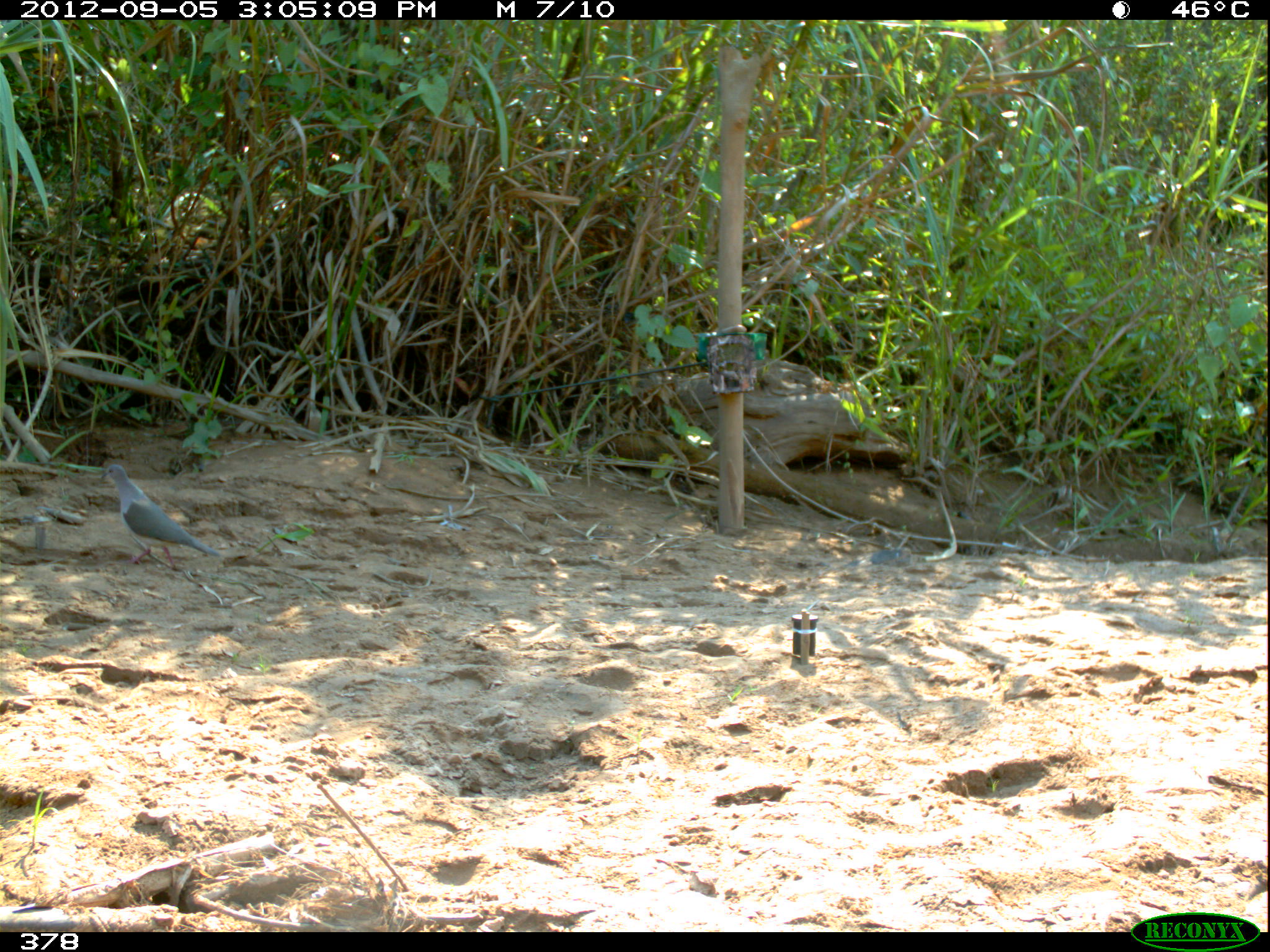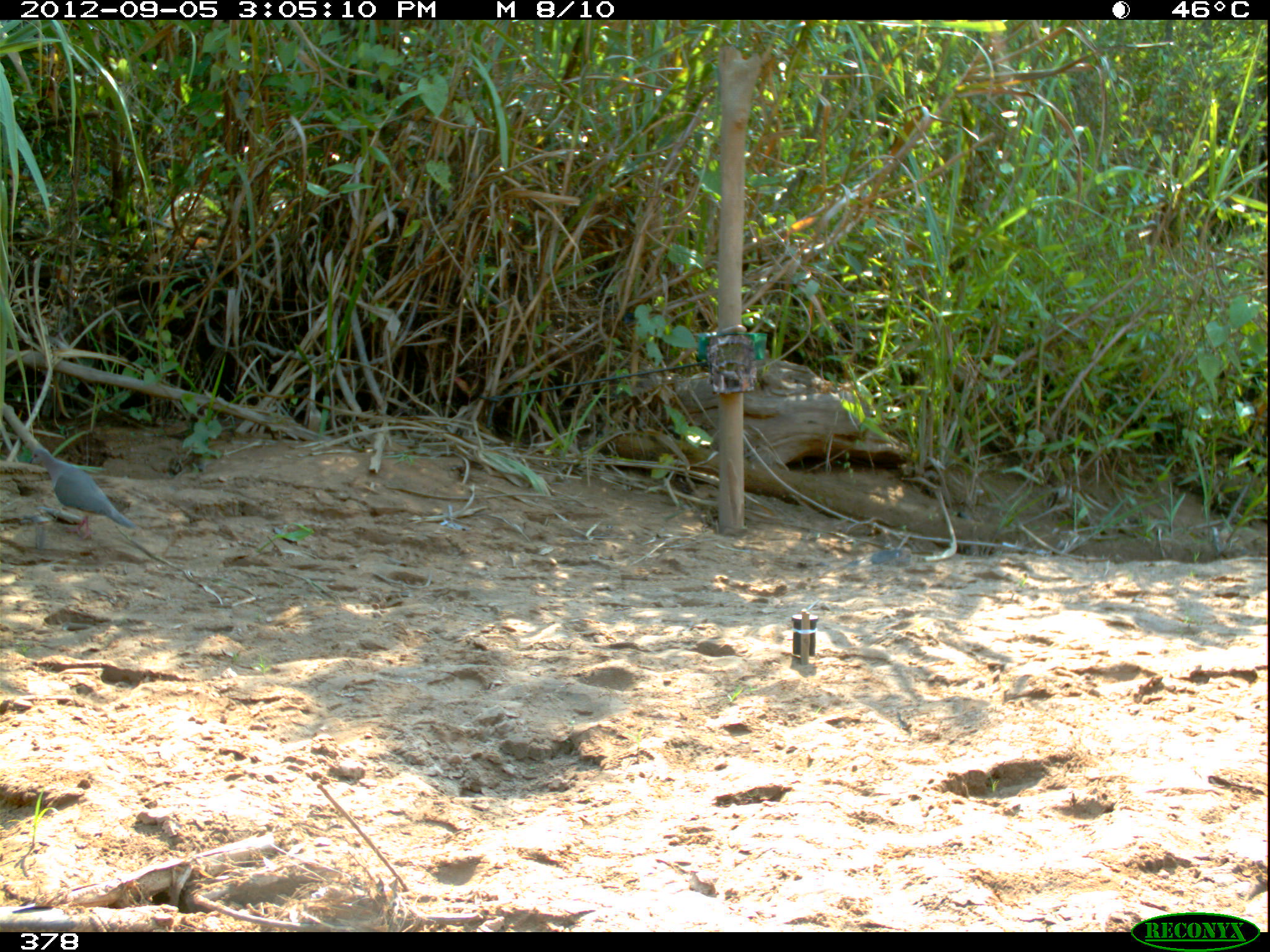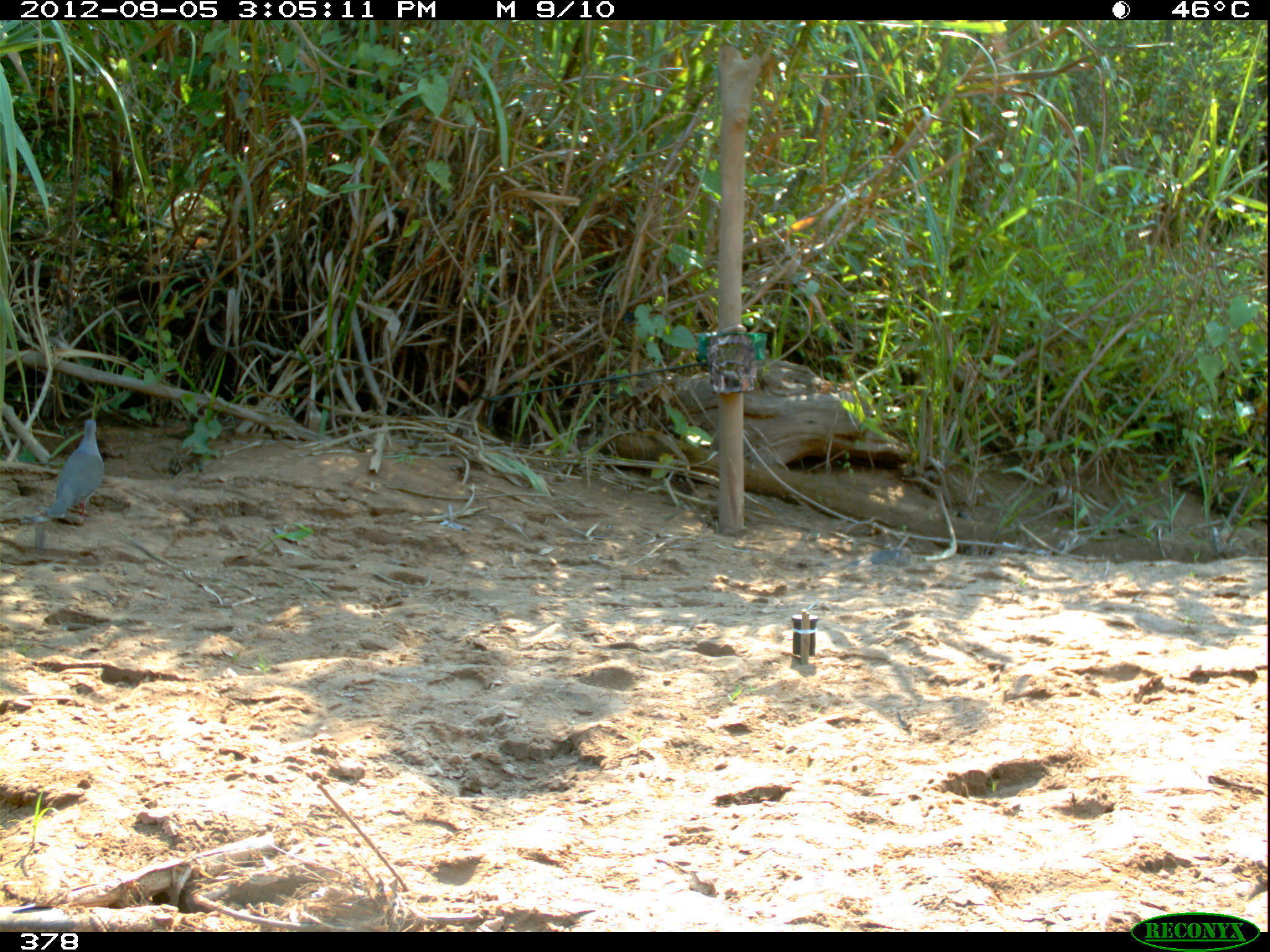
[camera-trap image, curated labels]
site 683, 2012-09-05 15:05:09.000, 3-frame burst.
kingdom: Animalia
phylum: Chordata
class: Aves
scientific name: Aves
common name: bird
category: unknown bird